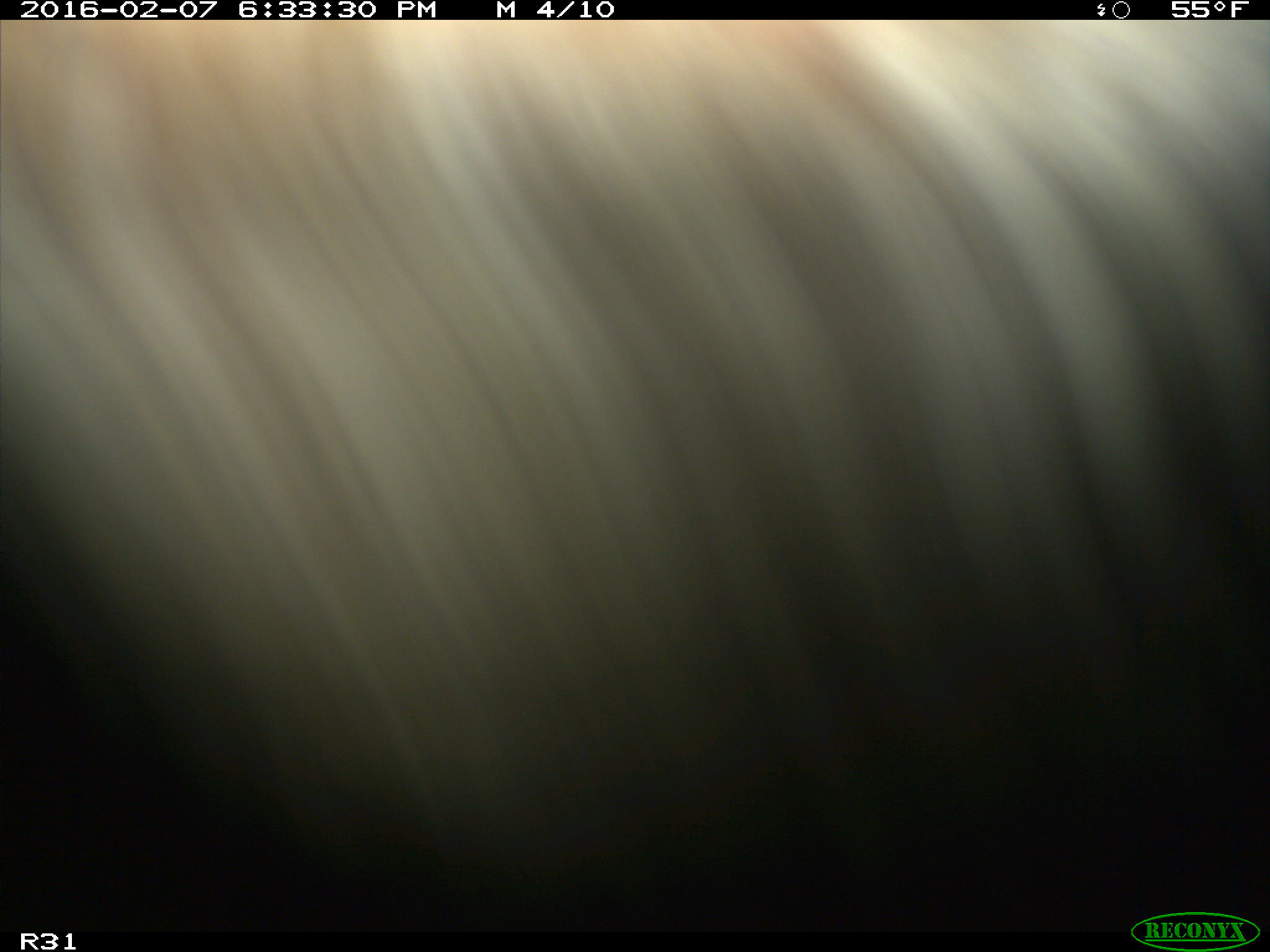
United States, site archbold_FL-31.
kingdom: Animalia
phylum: Chordata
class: Mammalia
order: Artiodactyla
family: Bovidae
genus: Bos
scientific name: Bos taurus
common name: domestic cow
Bos taurus (domestic cow).